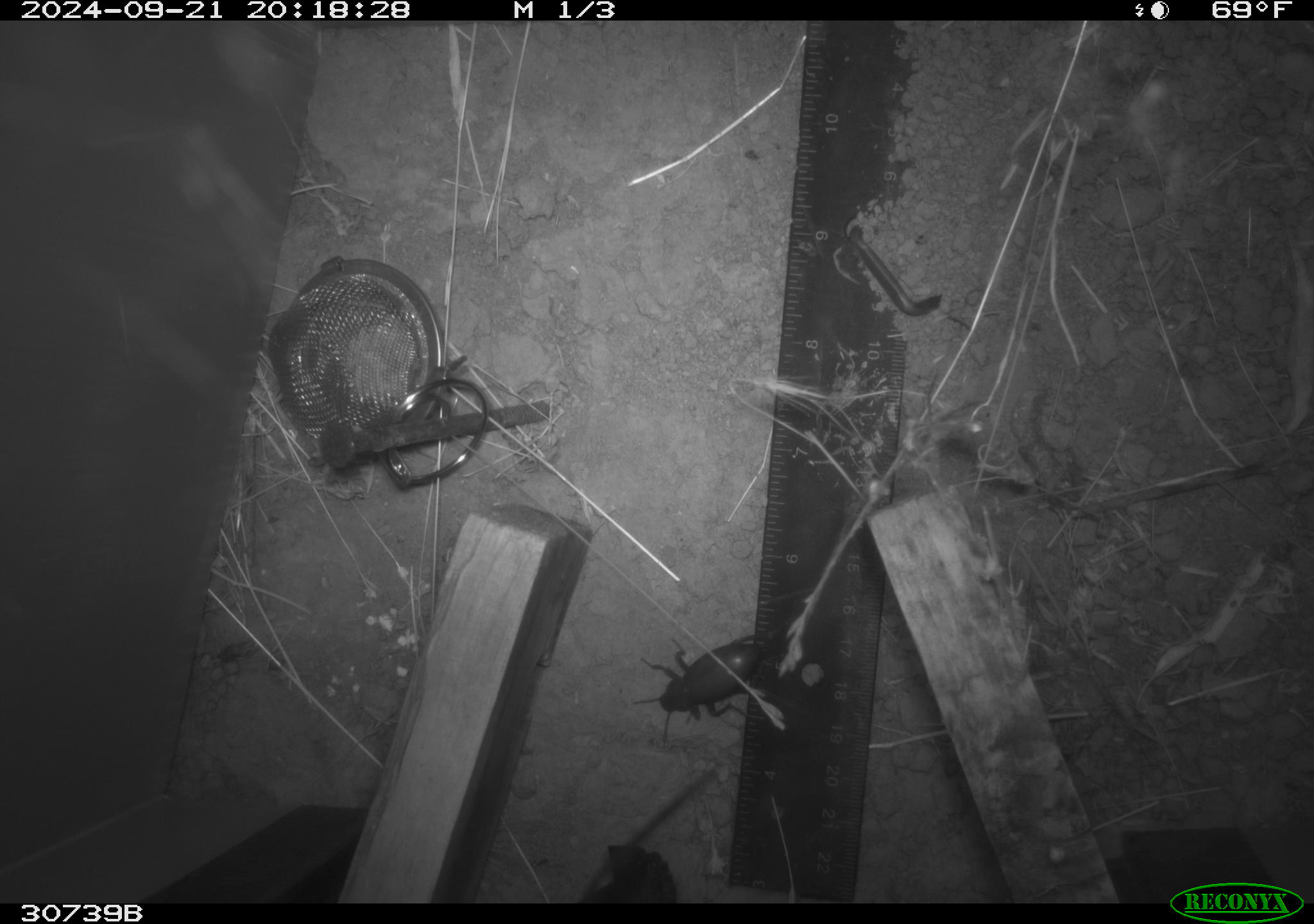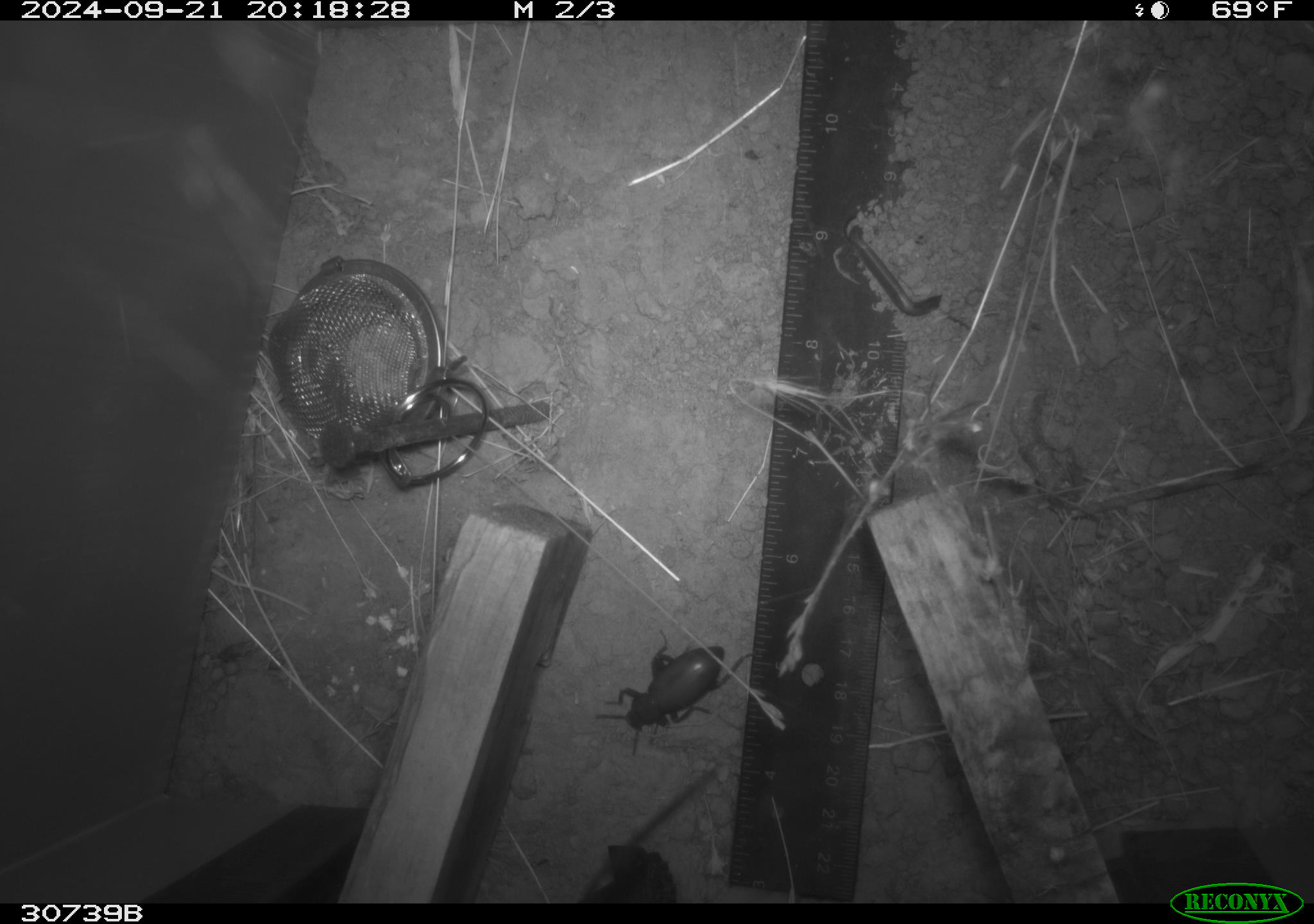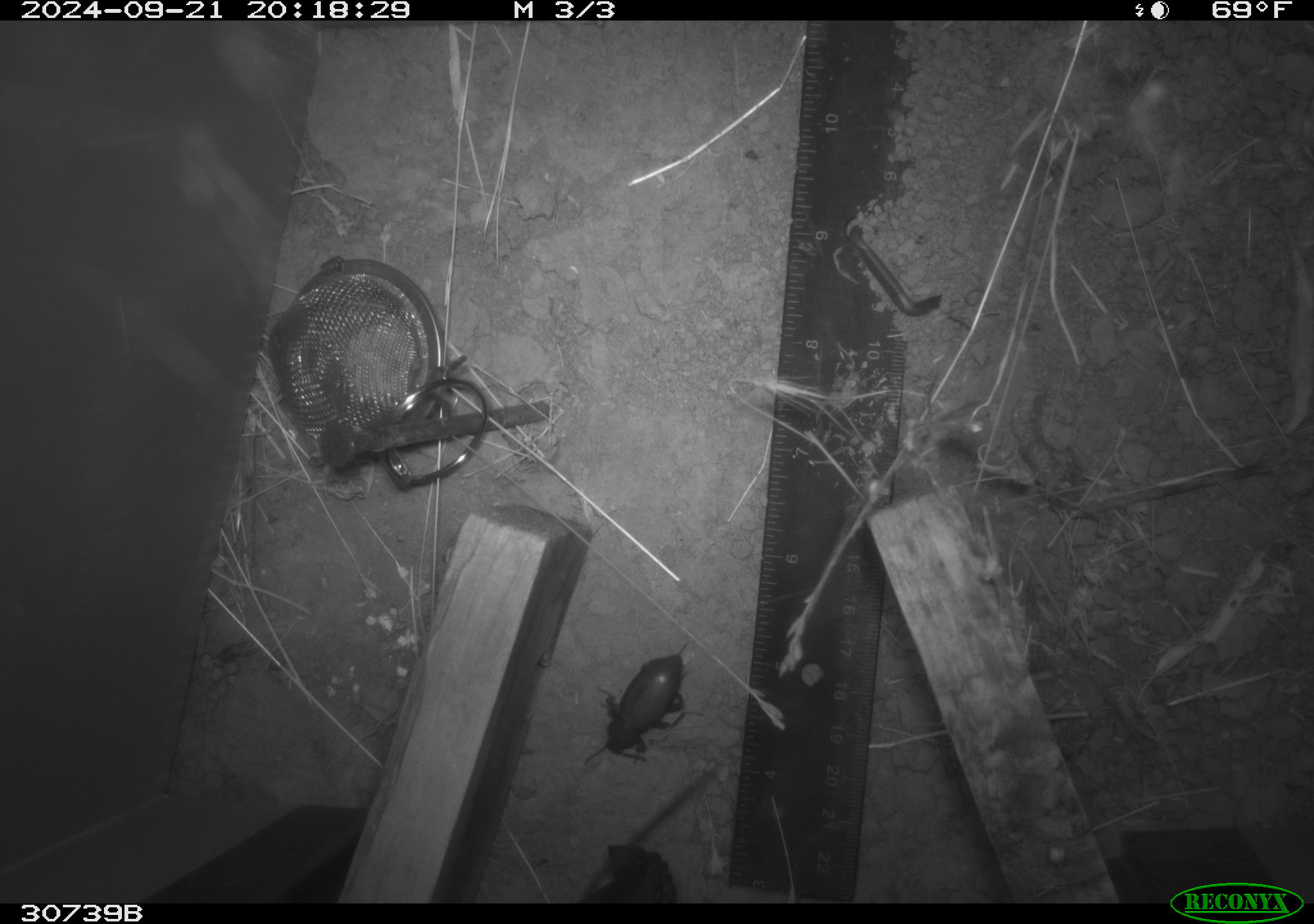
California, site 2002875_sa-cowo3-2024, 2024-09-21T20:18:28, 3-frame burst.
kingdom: Animalia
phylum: Arthropoda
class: Insecta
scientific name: Insecta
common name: insect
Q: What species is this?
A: Insect (Insecta).